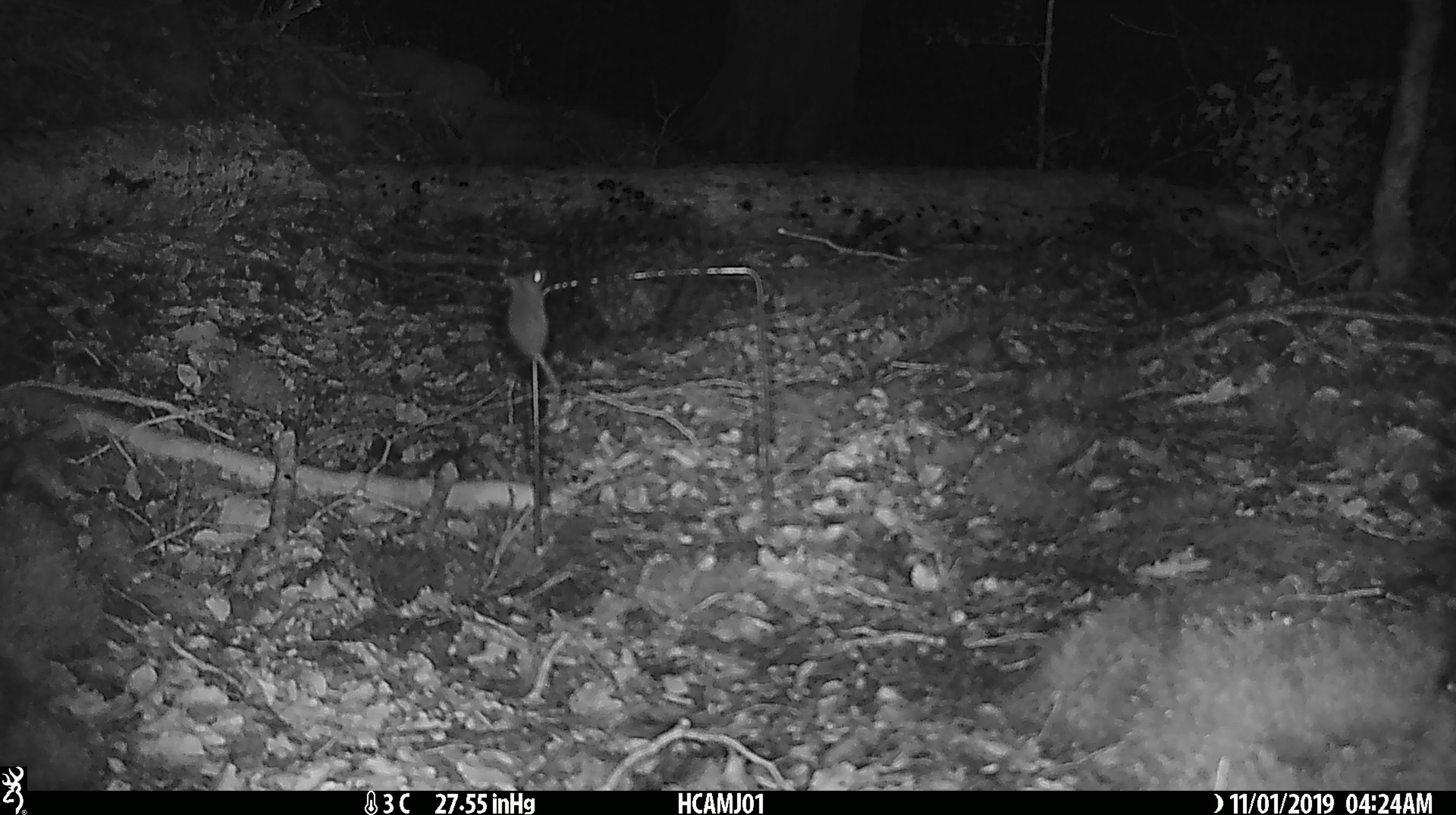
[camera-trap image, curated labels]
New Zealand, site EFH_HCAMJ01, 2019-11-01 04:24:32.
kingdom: Animalia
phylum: Chordata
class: Mammalia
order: Rodentia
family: Muridae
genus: Mus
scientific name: Mus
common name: mouse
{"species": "mouse (Mus)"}